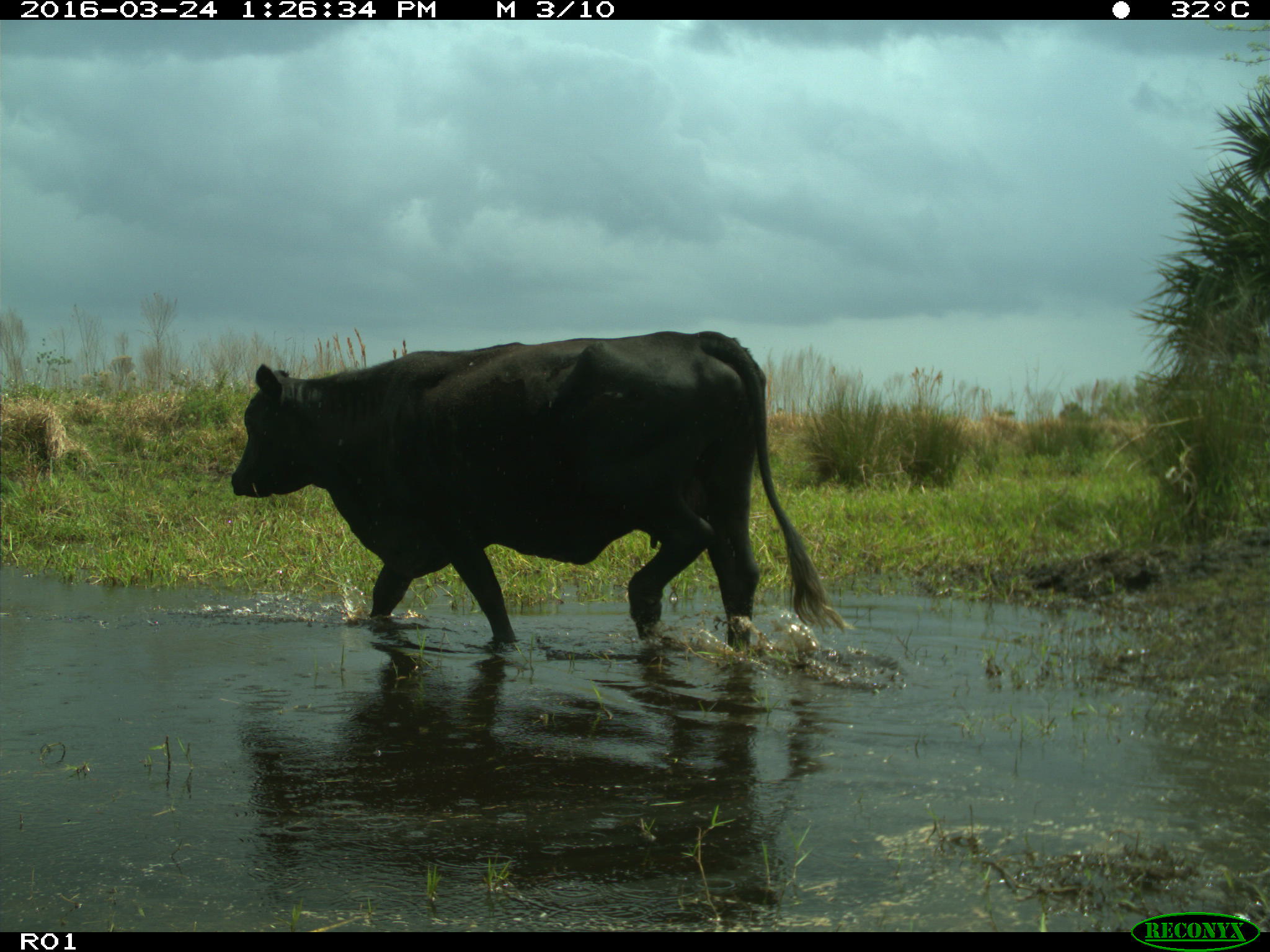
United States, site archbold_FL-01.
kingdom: Animalia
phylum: Chordata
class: Mammalia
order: Artiodactyla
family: Bovidae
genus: Bos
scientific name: Bos taurus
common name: domestic cow